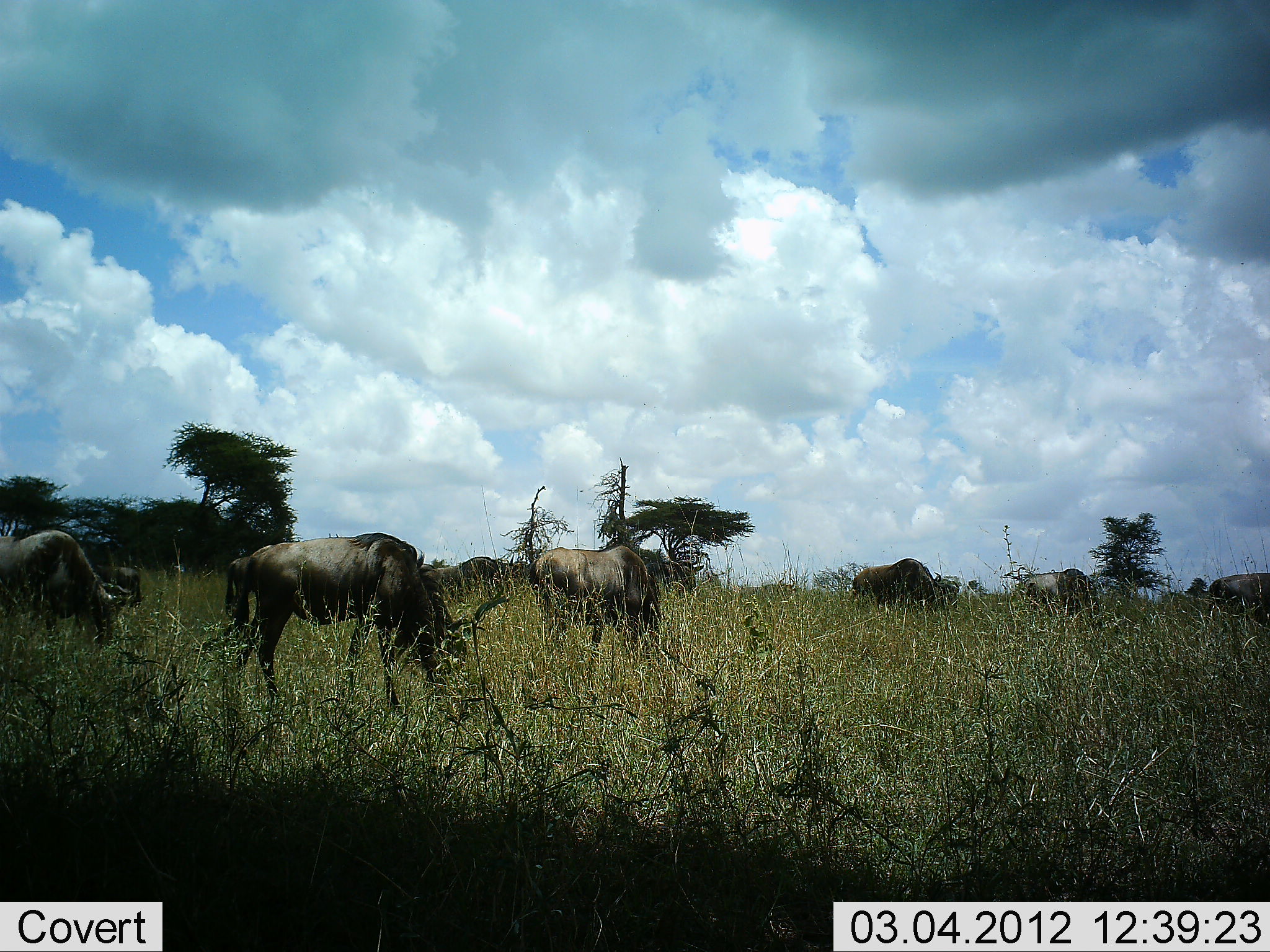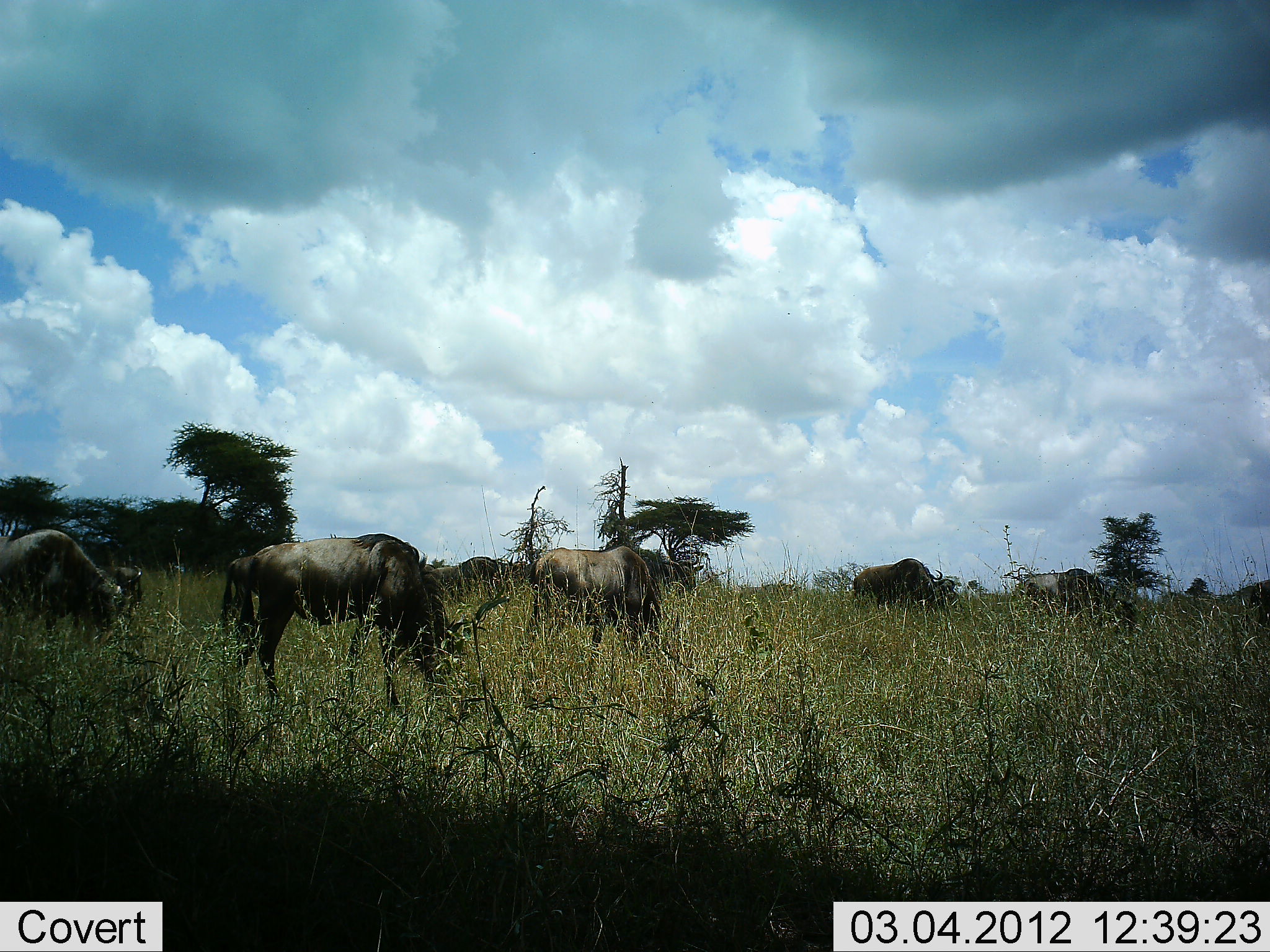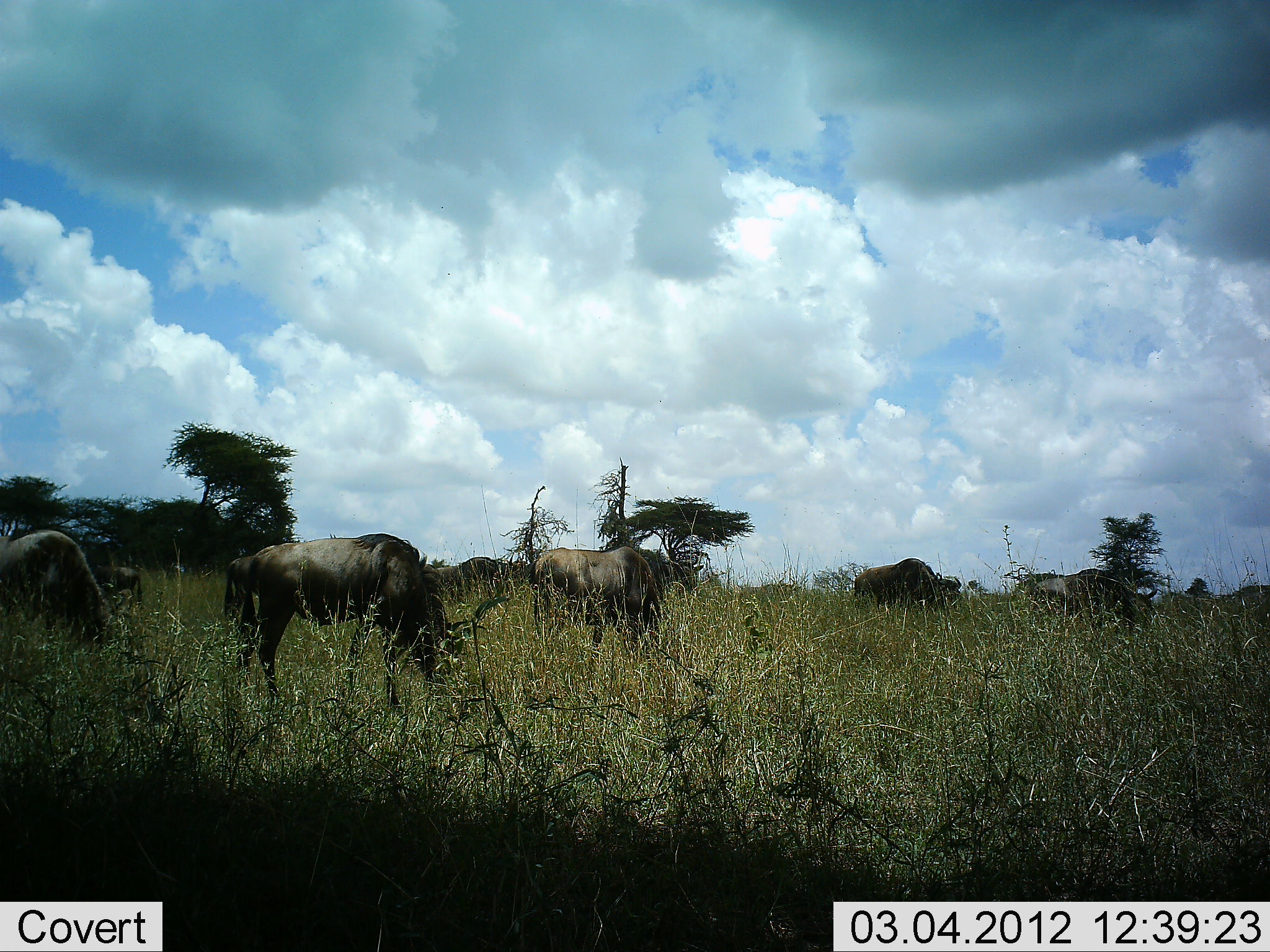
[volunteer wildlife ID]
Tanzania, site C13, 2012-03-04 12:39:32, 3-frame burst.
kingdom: Animalia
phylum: Chordata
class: Mammalia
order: Artiodactyla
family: Bovidae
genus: Connochaetes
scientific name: Connochaetes taurinus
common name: blue wildebeest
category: wildebeest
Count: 7.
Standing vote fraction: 26%.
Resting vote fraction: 0%.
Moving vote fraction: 32%.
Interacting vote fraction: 0%.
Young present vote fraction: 0%.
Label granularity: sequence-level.